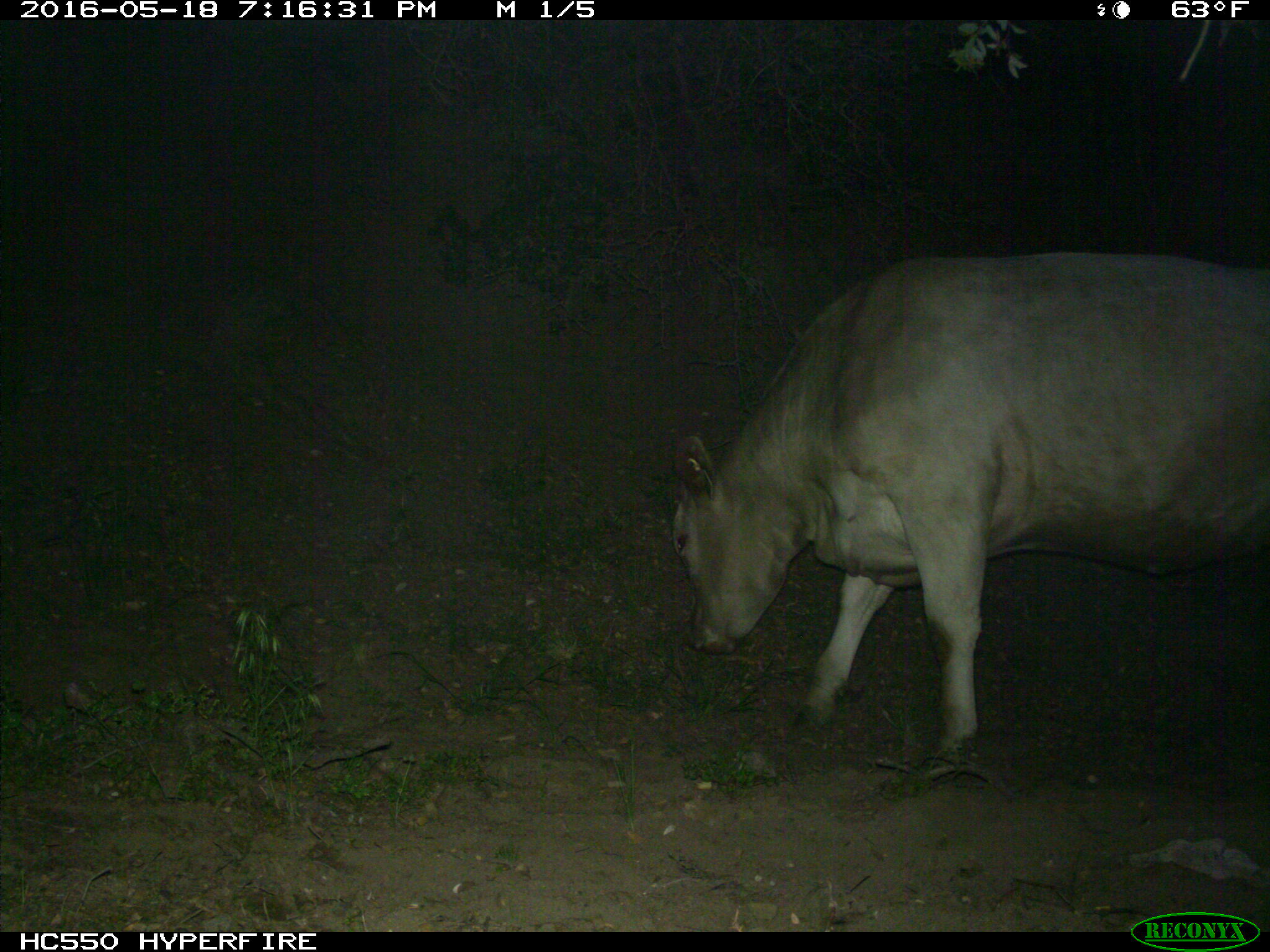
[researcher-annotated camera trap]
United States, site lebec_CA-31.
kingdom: Animalia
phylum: Chordata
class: Mammalia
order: Artiodactyla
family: Bovidae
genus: Bos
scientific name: Bos taurus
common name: domestic cow